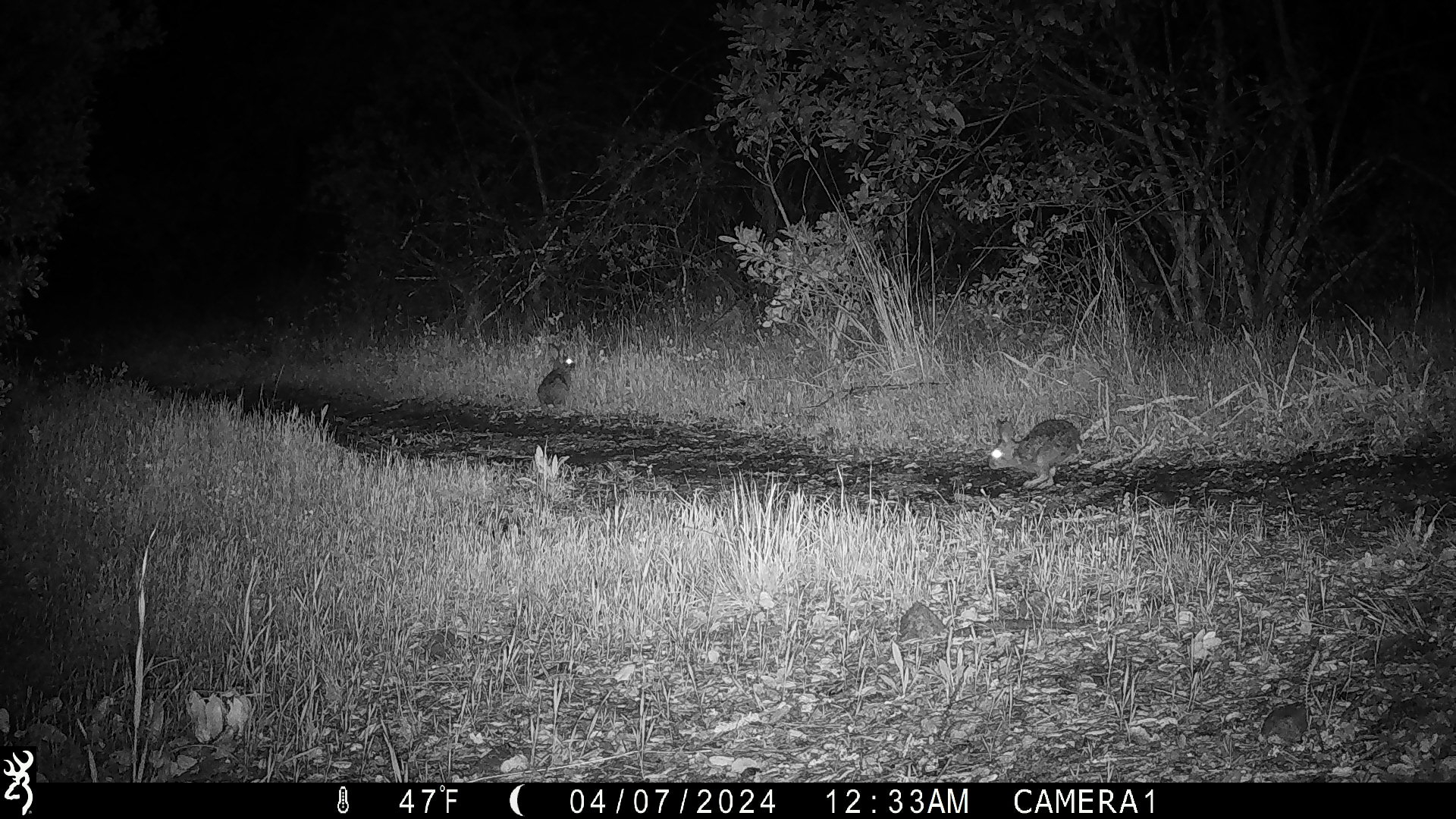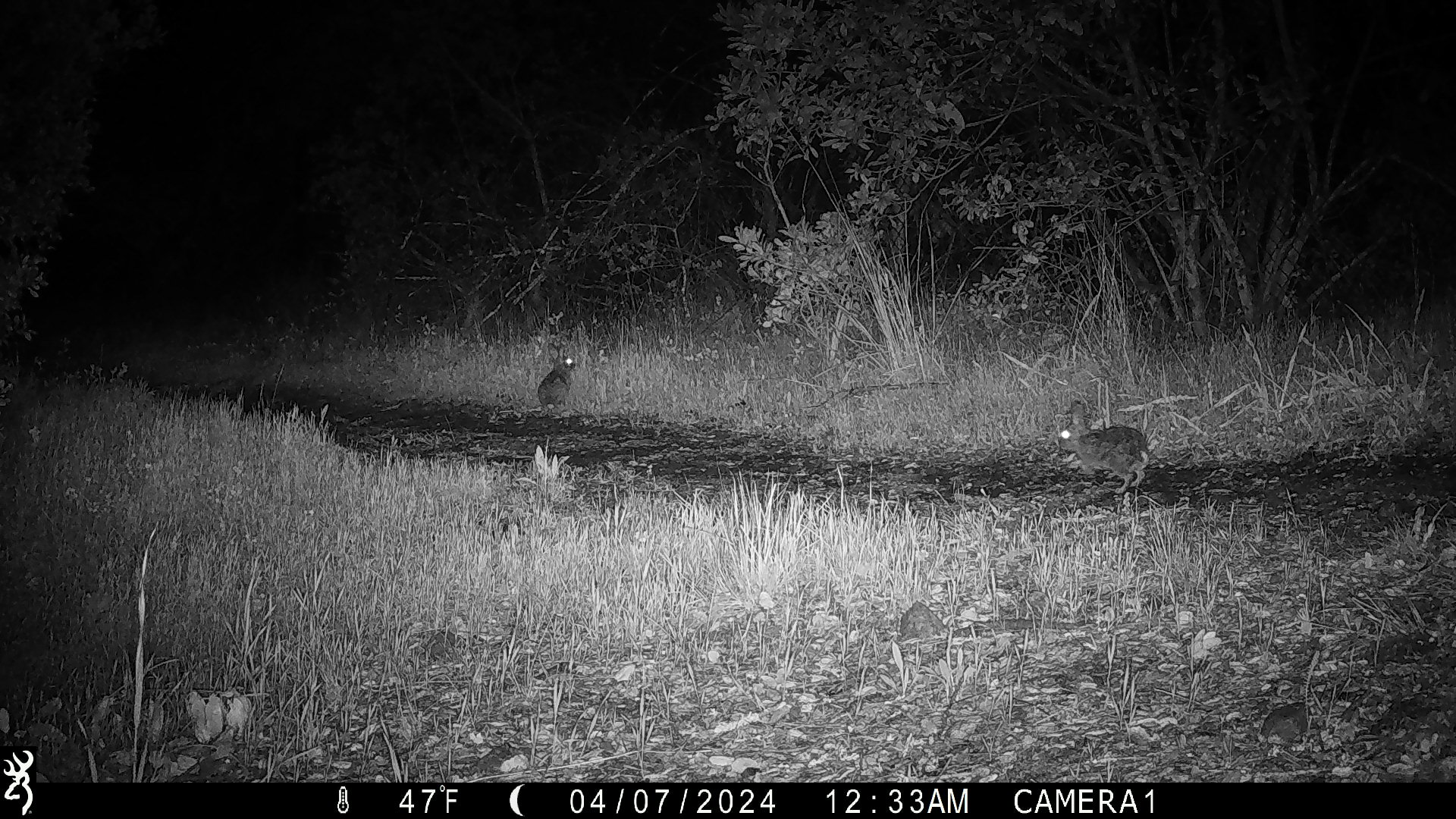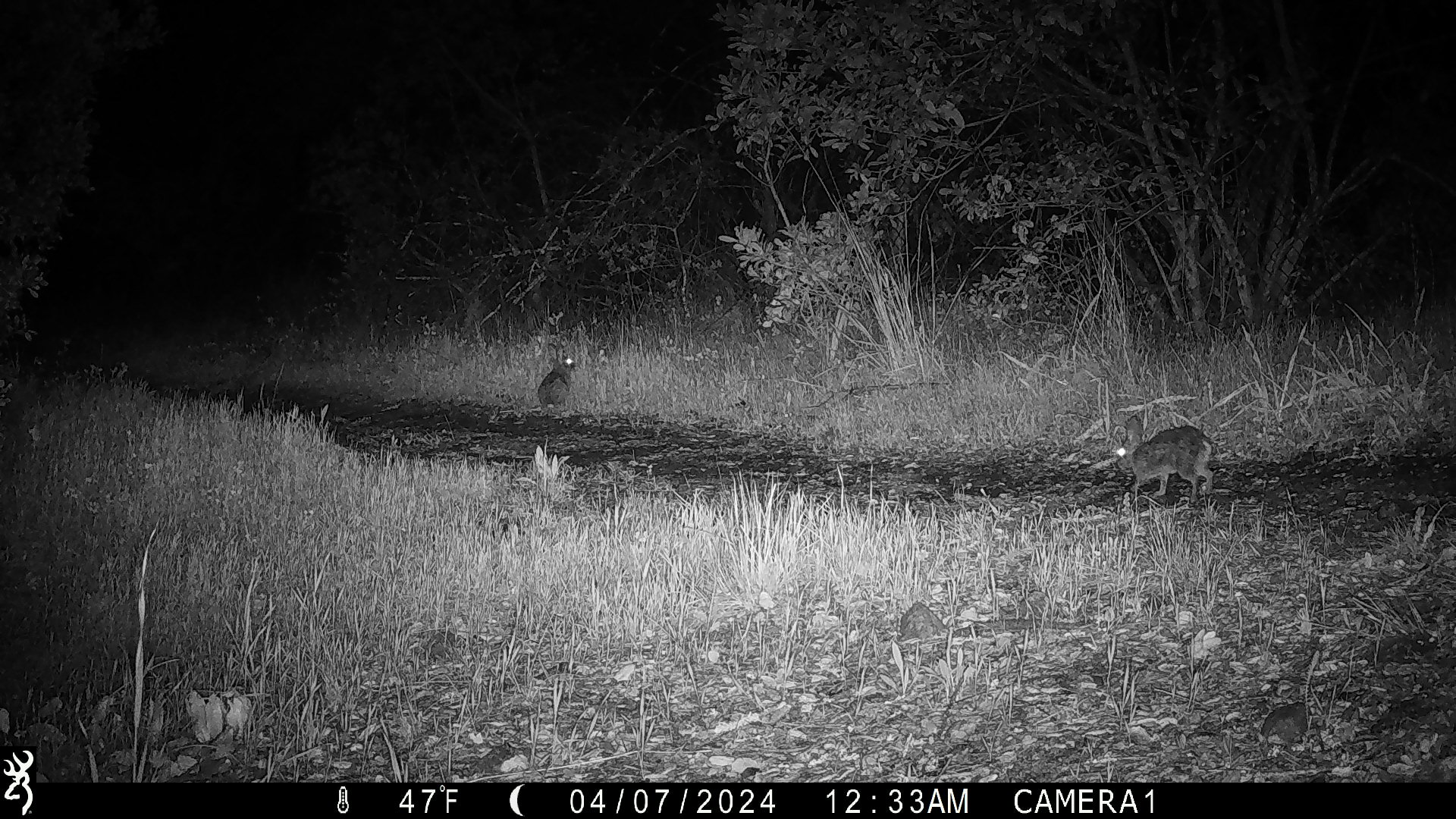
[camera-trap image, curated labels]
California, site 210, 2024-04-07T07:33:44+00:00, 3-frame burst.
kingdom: Animalia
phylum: Chordata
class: Mammalia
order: Lagomorpha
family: Leporidae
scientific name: Leporidae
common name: rabbit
Rabbit (Leporidae).